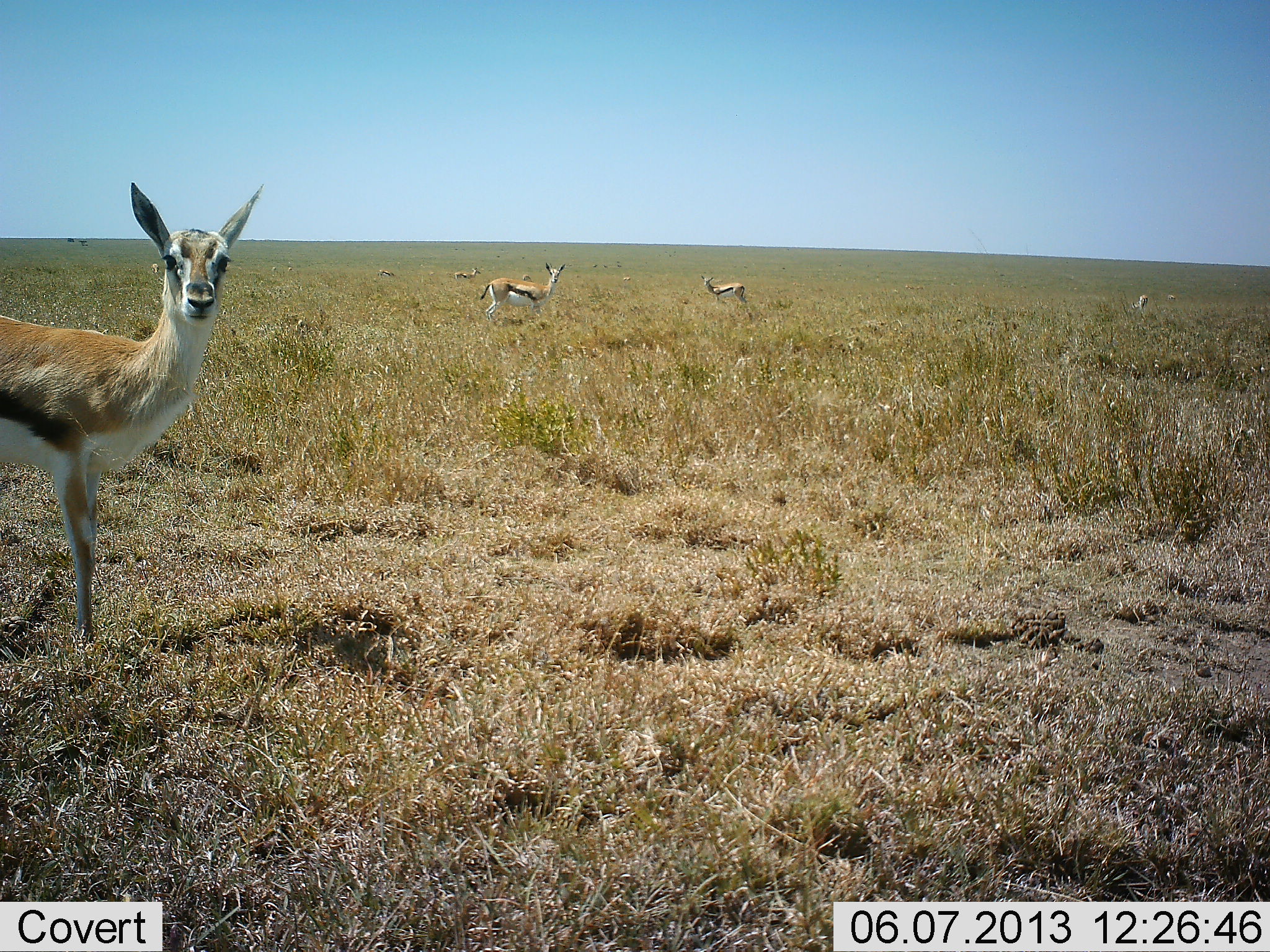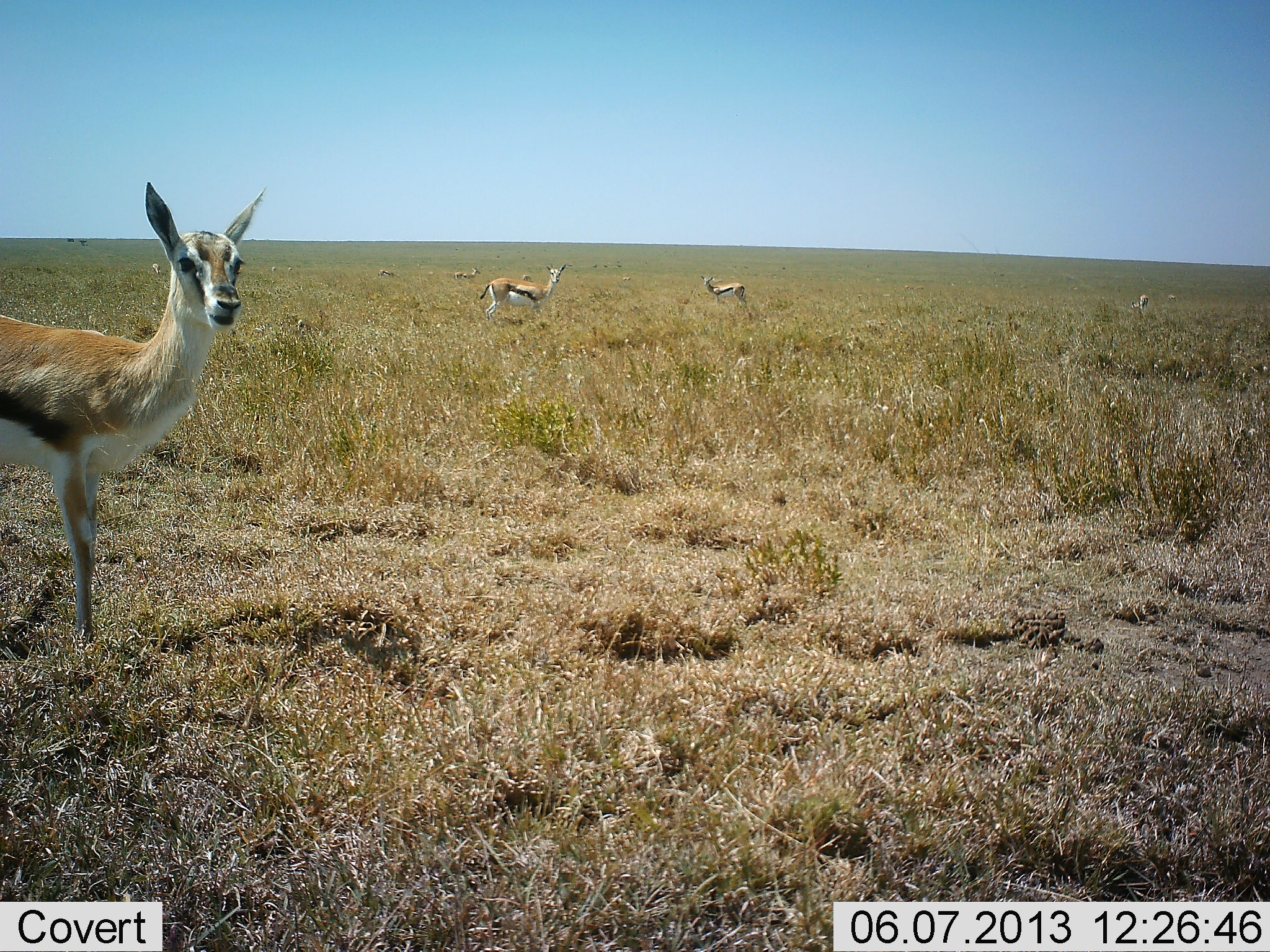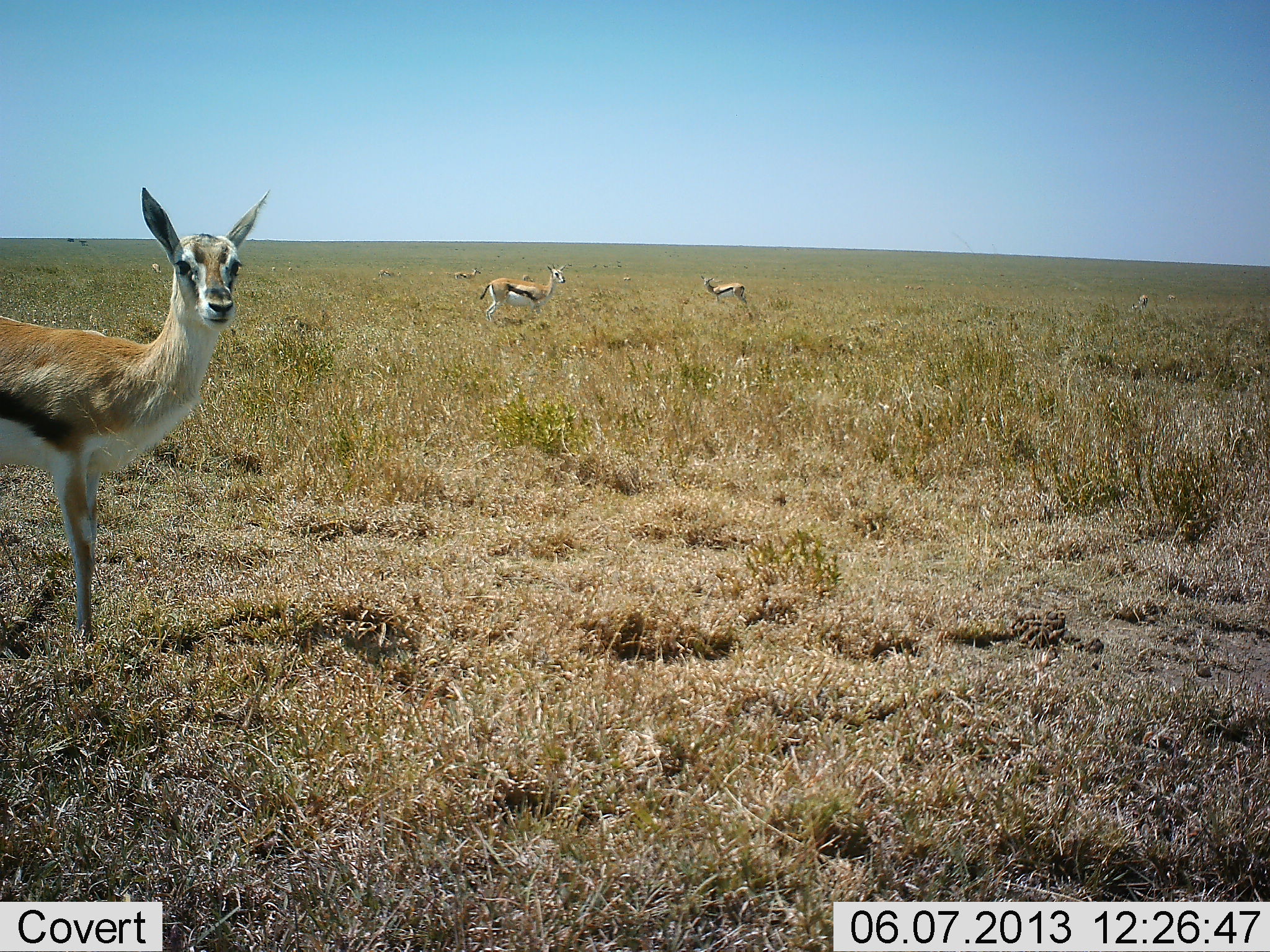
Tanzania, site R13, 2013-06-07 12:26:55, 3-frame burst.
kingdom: Animalia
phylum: Chordata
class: Mammalia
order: Artiodactyla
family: Bovidae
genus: Eudorcas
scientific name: Eudorcas thomsonii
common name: thomson's gazelle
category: gazellethomsons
Gazellethomsons (thomson's gazelle) (Eudorcas thomsonii), count 6. Behavior (volunteer vote fractions): standing 97%, resting 0%, moving 7%, interacting 0%. Young present (vote fraction): 3%. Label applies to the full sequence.